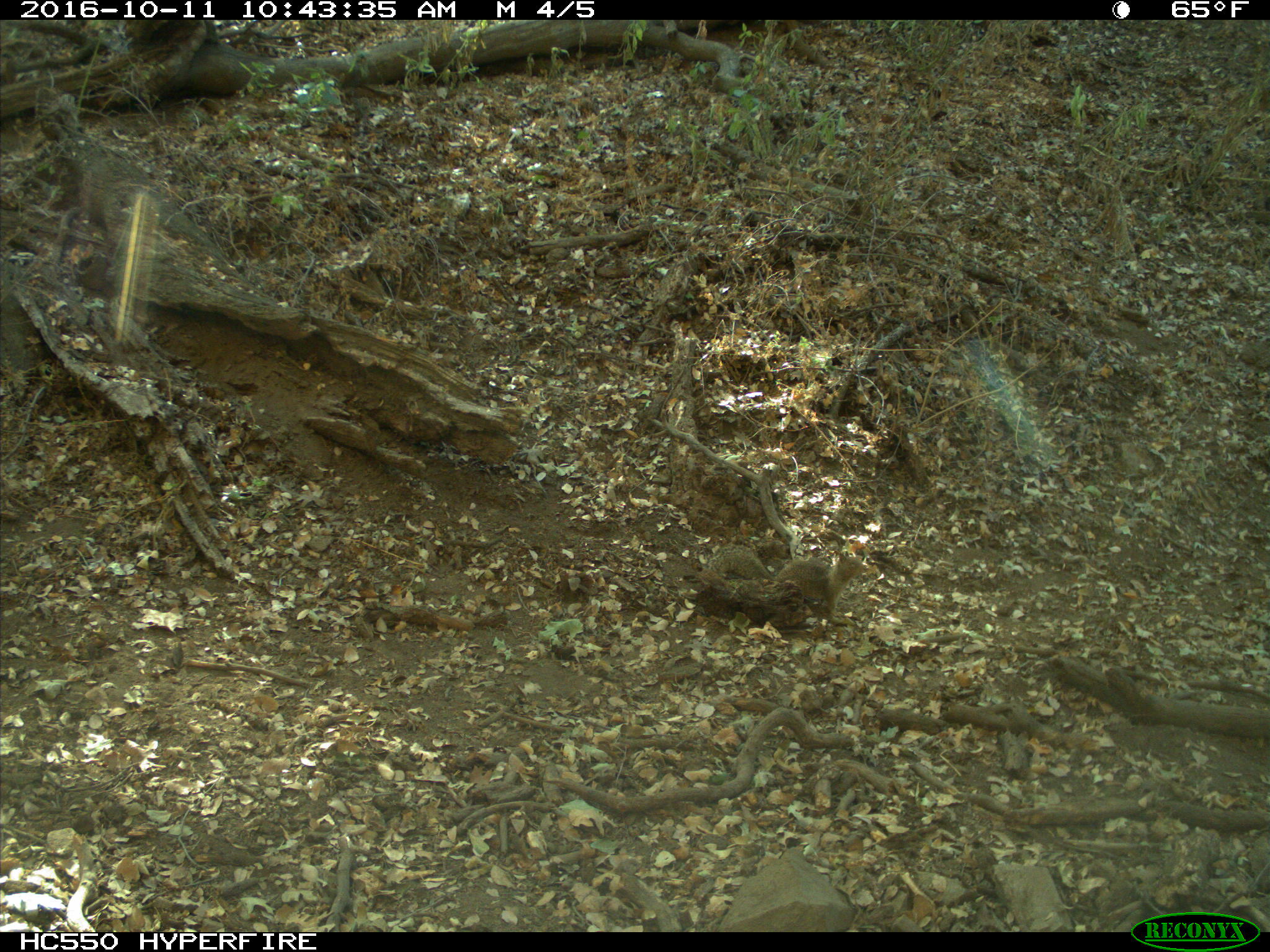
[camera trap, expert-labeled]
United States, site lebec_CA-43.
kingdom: Animalia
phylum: Chordata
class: Mammalia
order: Rodentia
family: Sciuridae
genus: Otospermophilus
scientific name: Otospermophilus beecheyi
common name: california ground squirrel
Otospermophilus beecheyi (california ground squirrel).